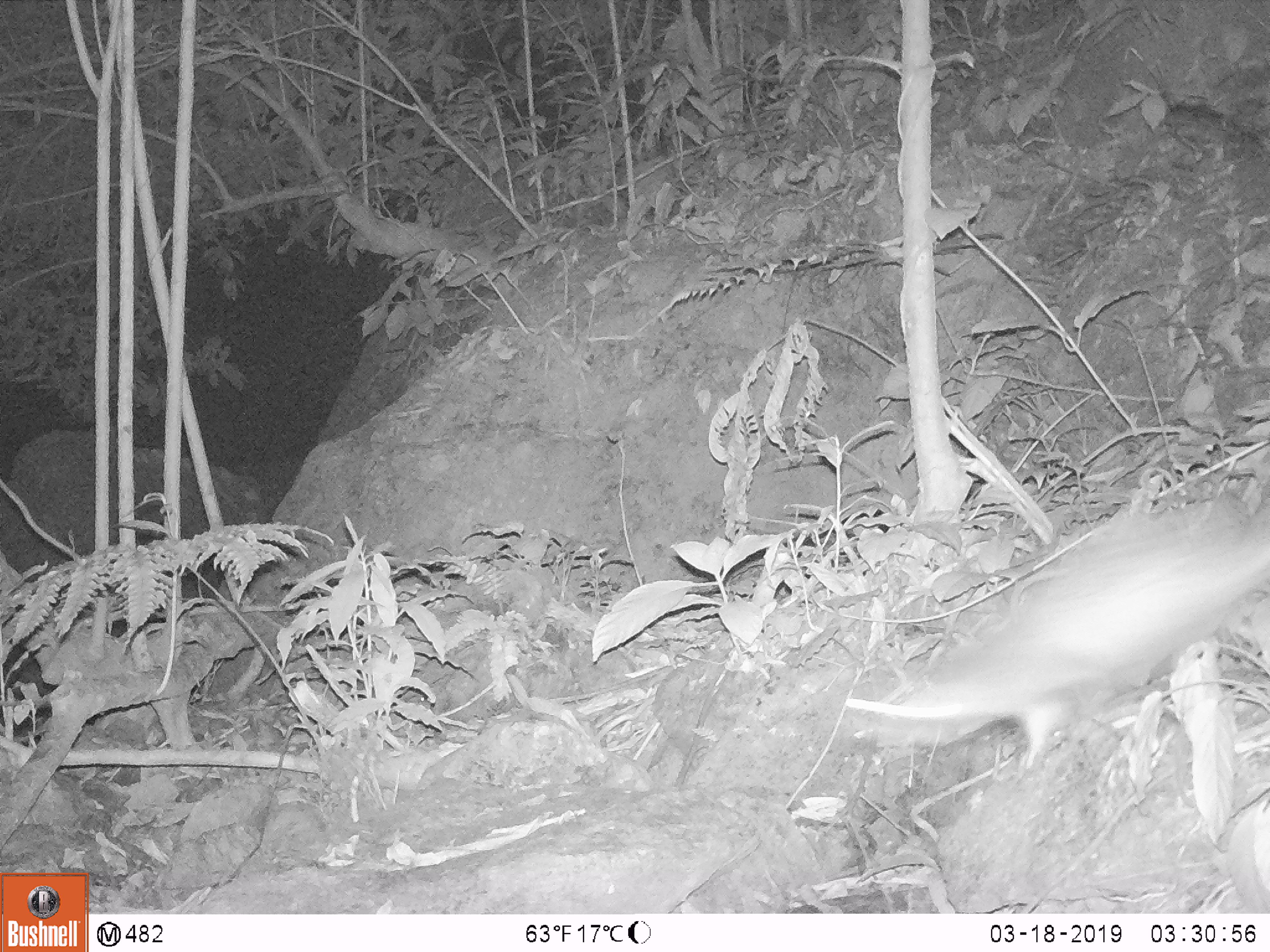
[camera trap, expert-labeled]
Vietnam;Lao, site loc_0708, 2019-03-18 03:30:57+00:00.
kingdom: Animalia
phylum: Chordata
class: Mammalia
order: Rodentia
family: Hystricidae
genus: Atherurus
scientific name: Atherurus macrourus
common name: asiatic brush-tailed porcupine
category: asiatic brush tailed porcupine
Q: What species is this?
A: Asiatic brush tailed porcupine (asiatic brush-tailed porcupine) (Atherurus macrourus).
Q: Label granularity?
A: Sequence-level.